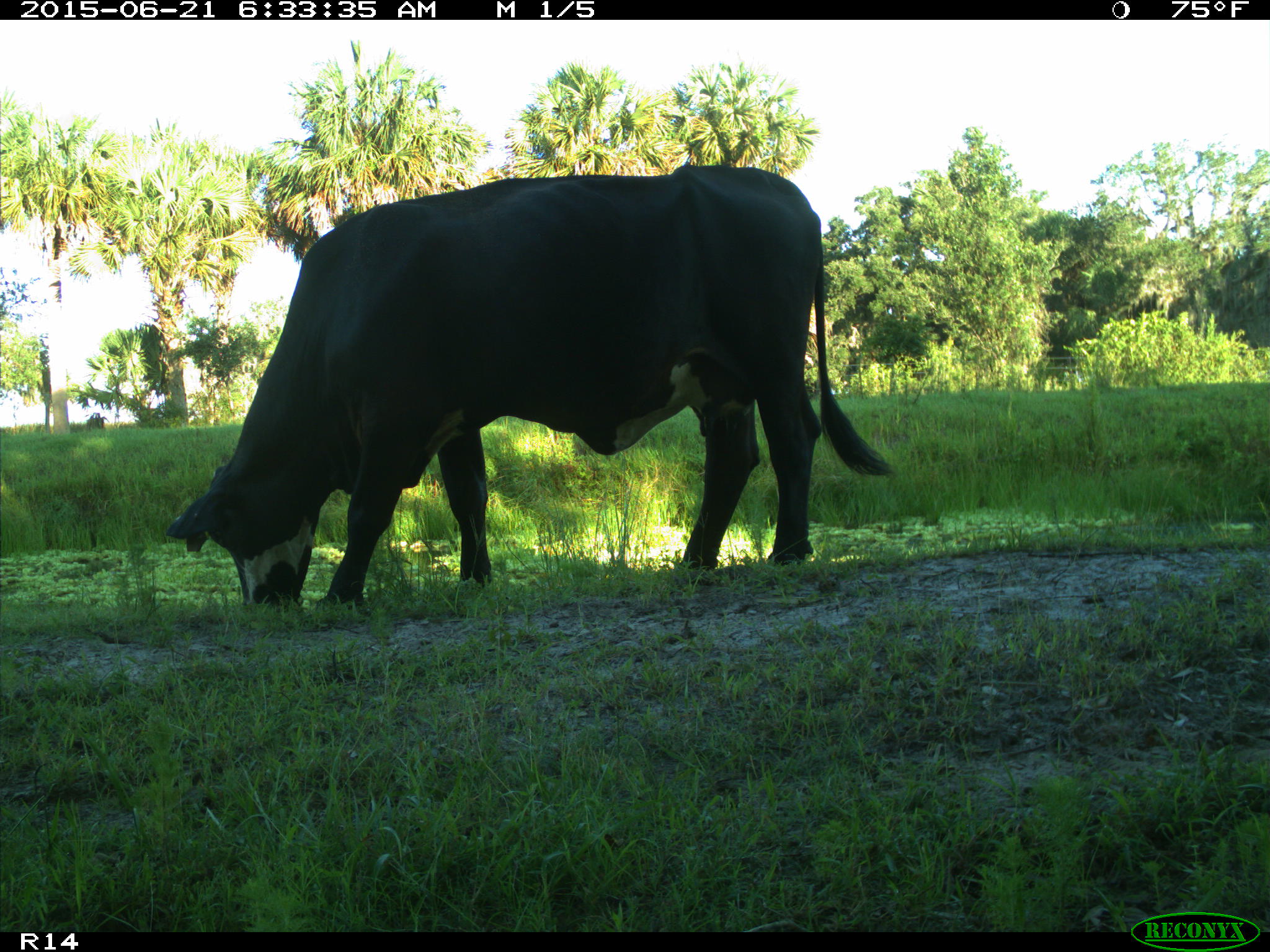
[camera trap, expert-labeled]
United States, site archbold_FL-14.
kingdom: Animalia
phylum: Chordata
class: Mammalia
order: Artiodactyla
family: Bovidae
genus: Bos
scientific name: Bos taurus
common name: domestic cow